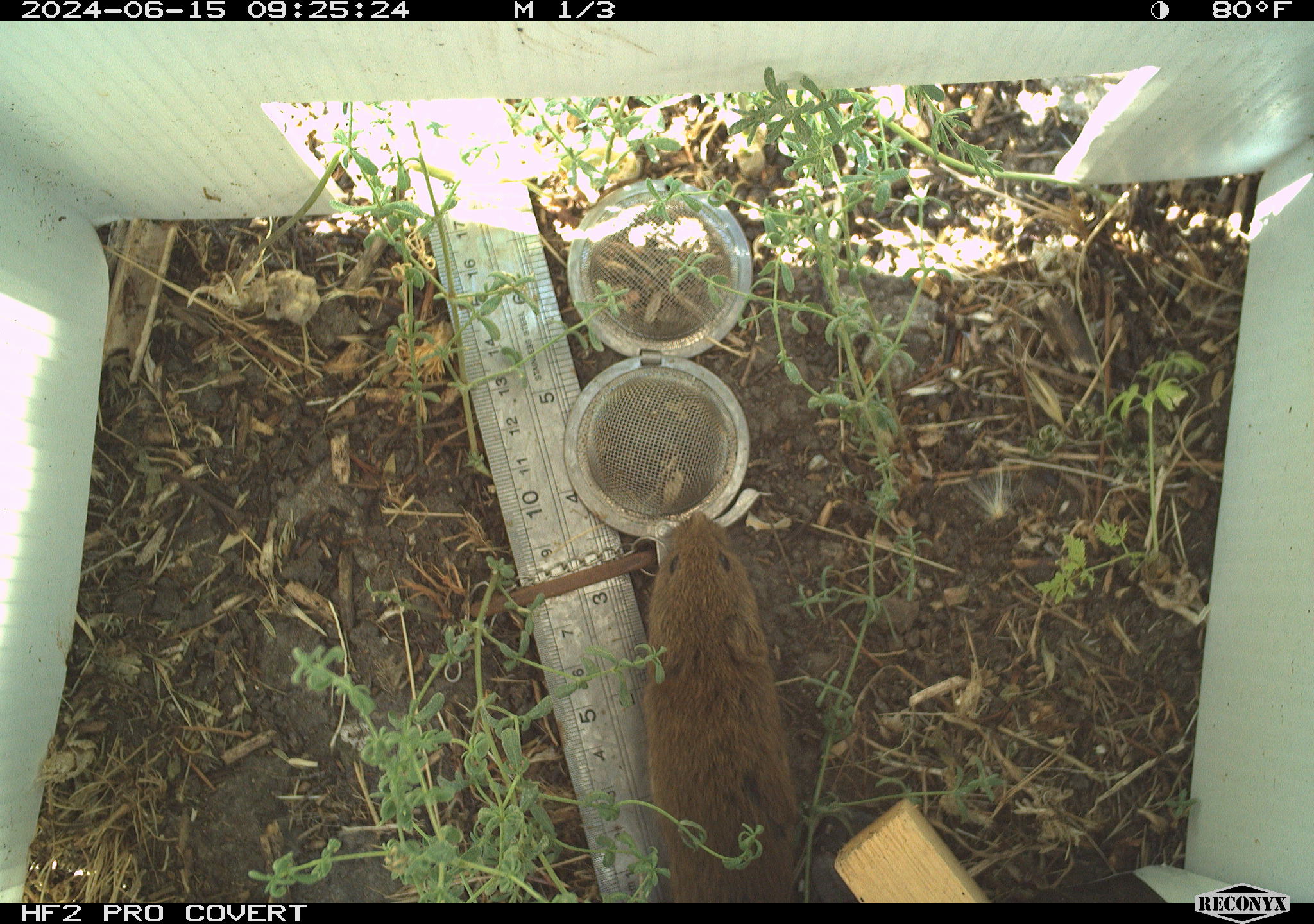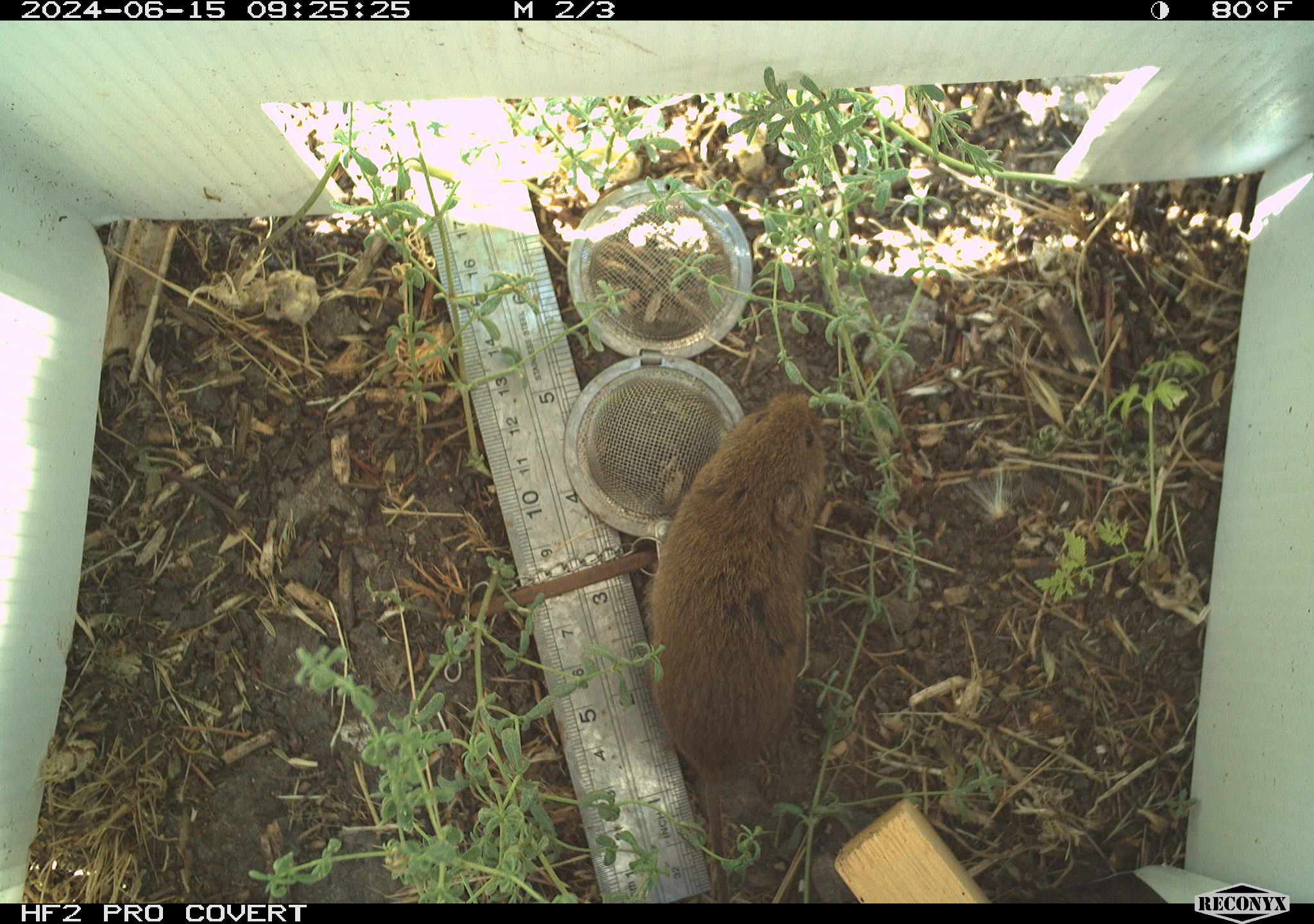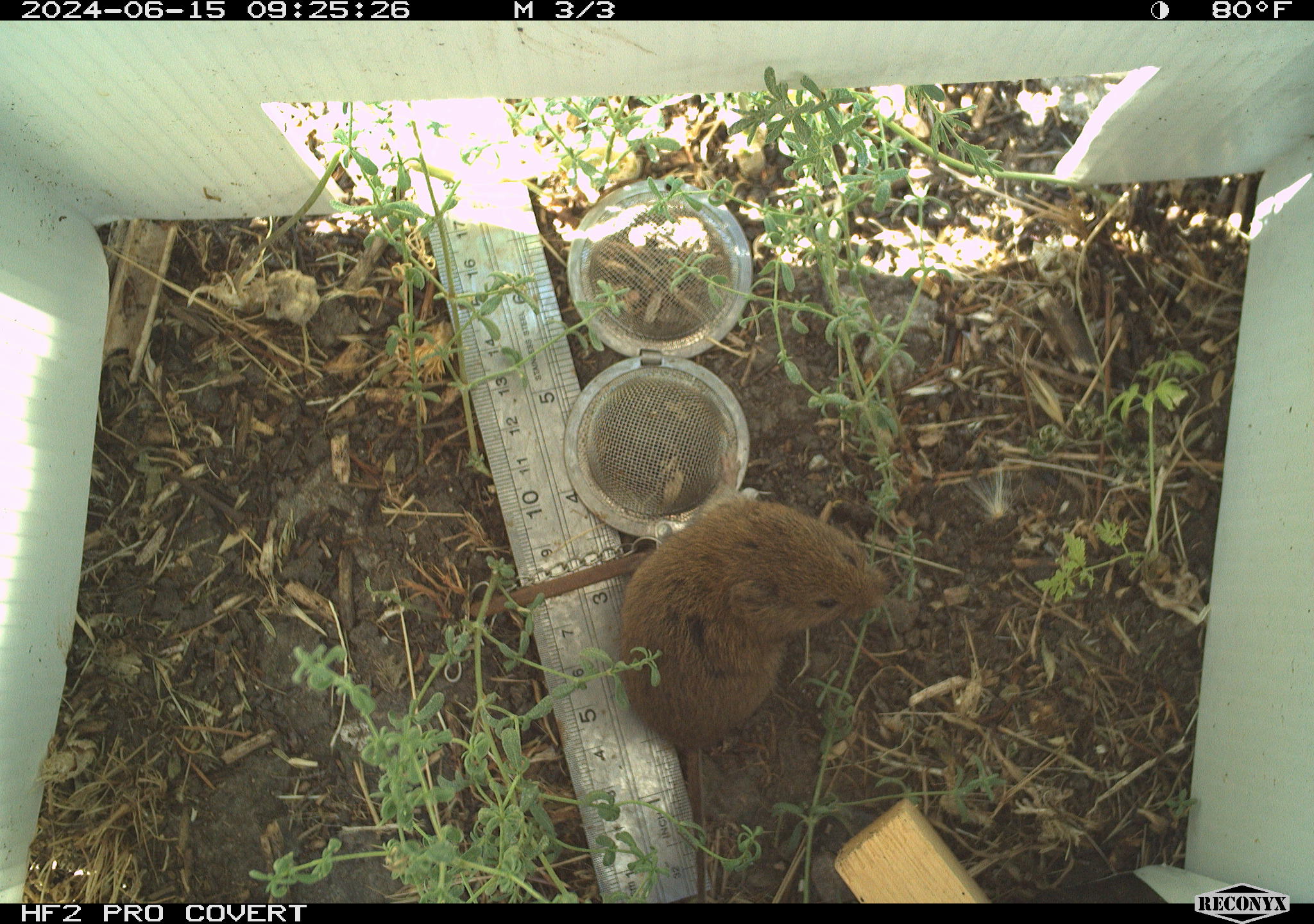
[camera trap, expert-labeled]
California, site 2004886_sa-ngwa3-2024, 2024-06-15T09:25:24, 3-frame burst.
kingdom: Animalia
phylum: Chordata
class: Mammalia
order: Rodentia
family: Cricetidae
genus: Microtus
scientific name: Microtus californicus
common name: california vole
California vole (Microtus californicus).